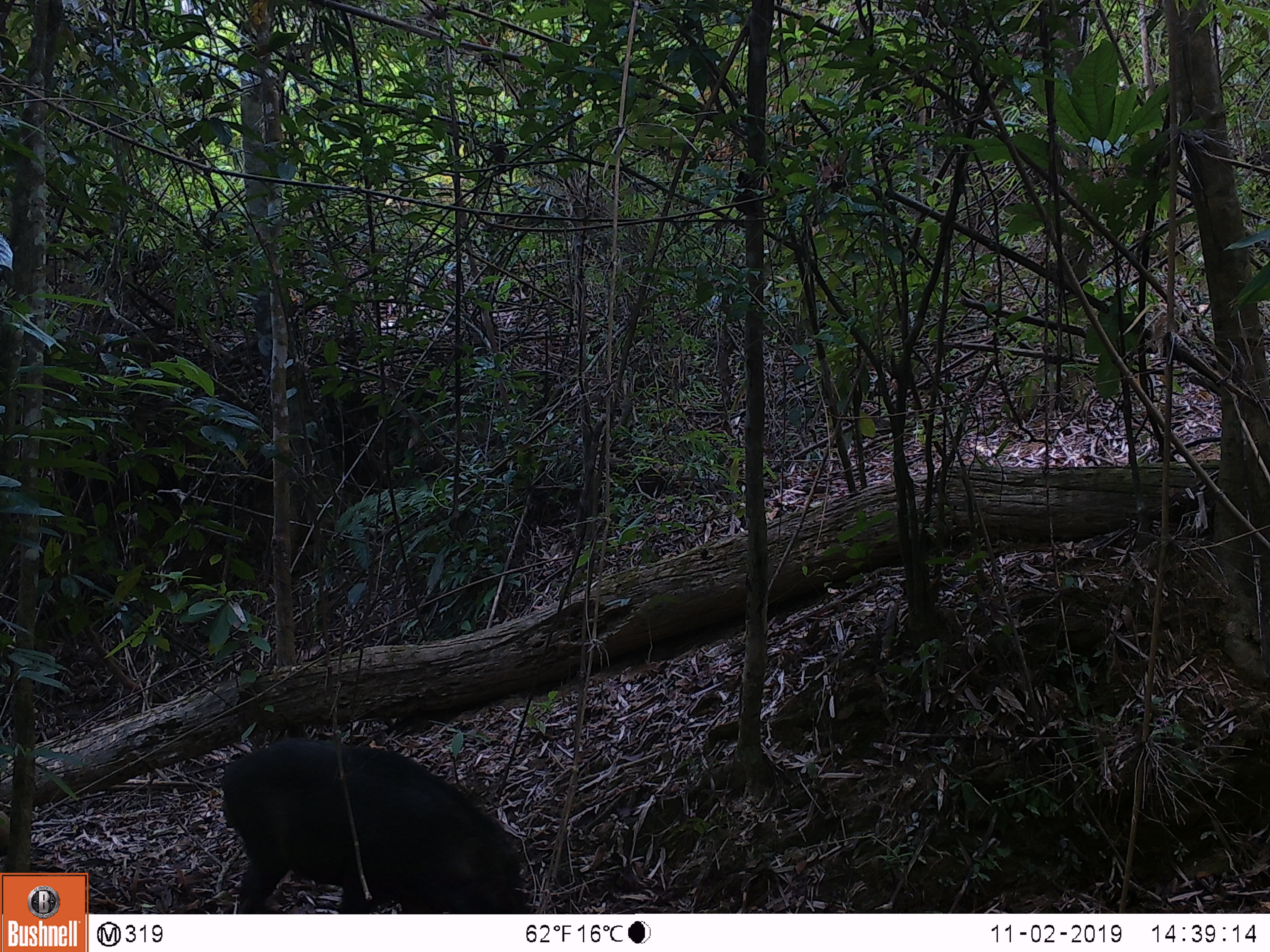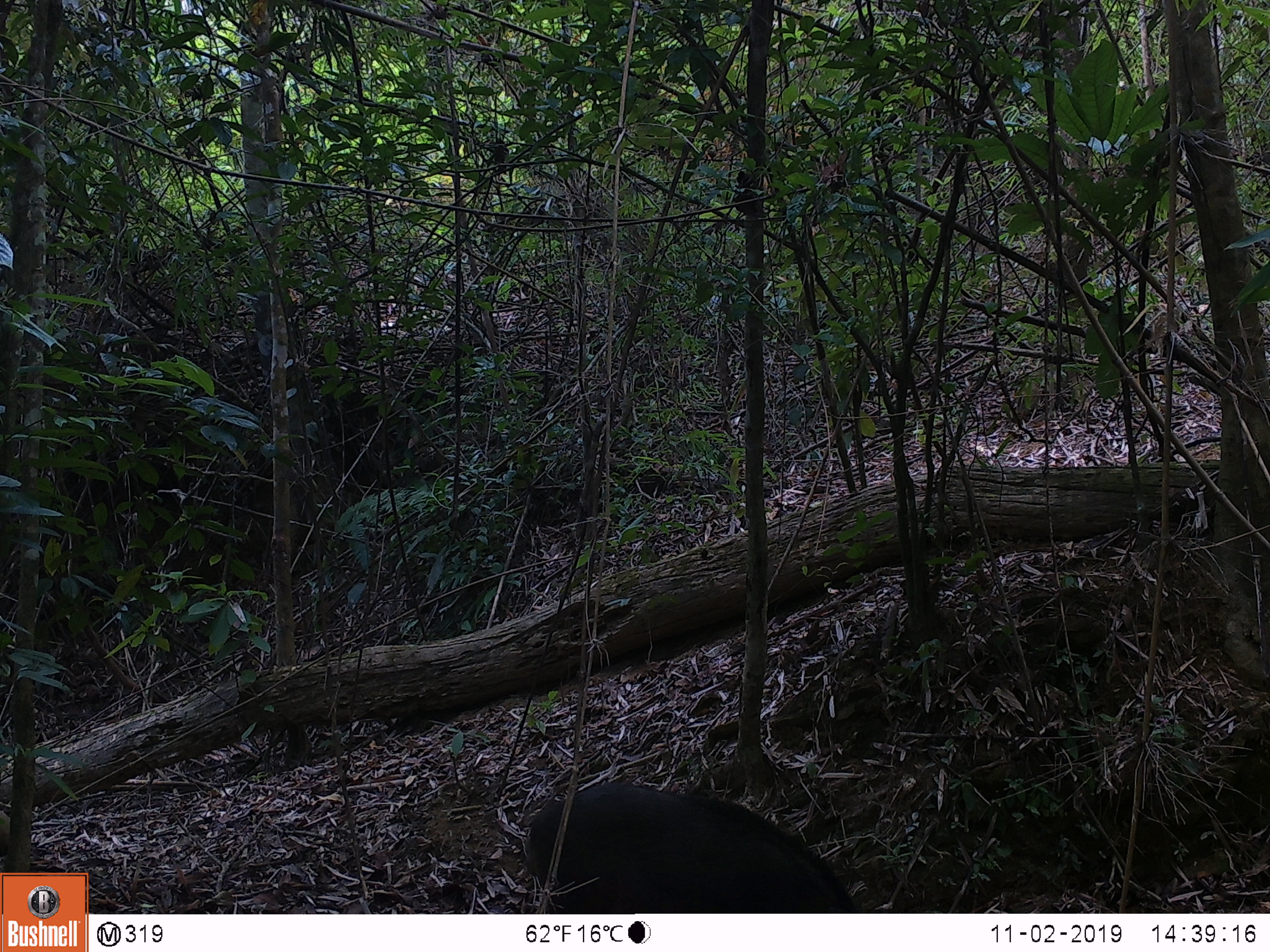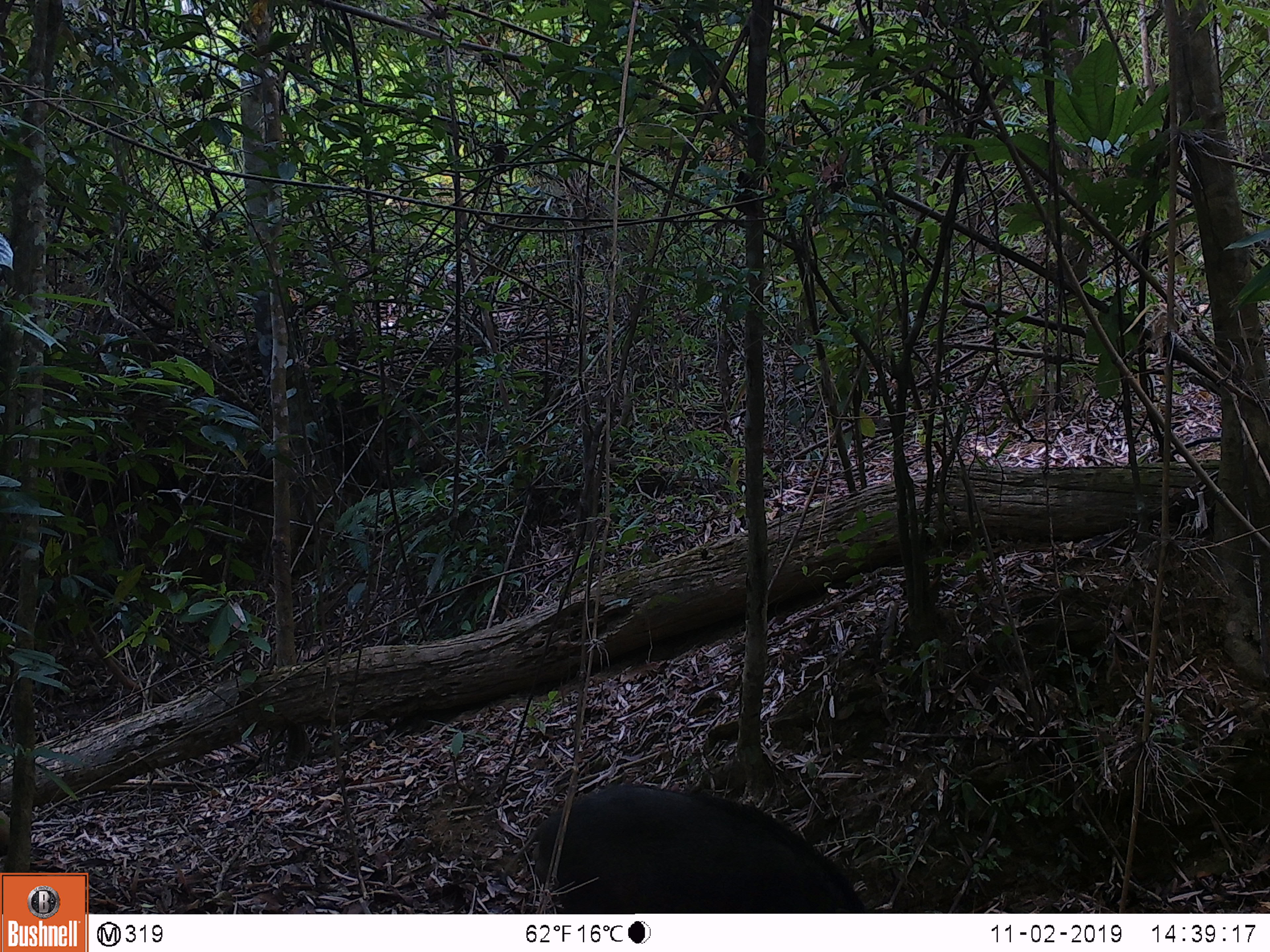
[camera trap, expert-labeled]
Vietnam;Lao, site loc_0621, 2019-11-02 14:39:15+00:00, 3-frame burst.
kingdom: Animalia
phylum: Chordata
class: Mammalia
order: Artiodactyla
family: Suidae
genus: Sus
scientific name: Sus scrofa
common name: eurasian wild pig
Eurasian wild pig (Sus scrofa). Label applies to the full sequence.